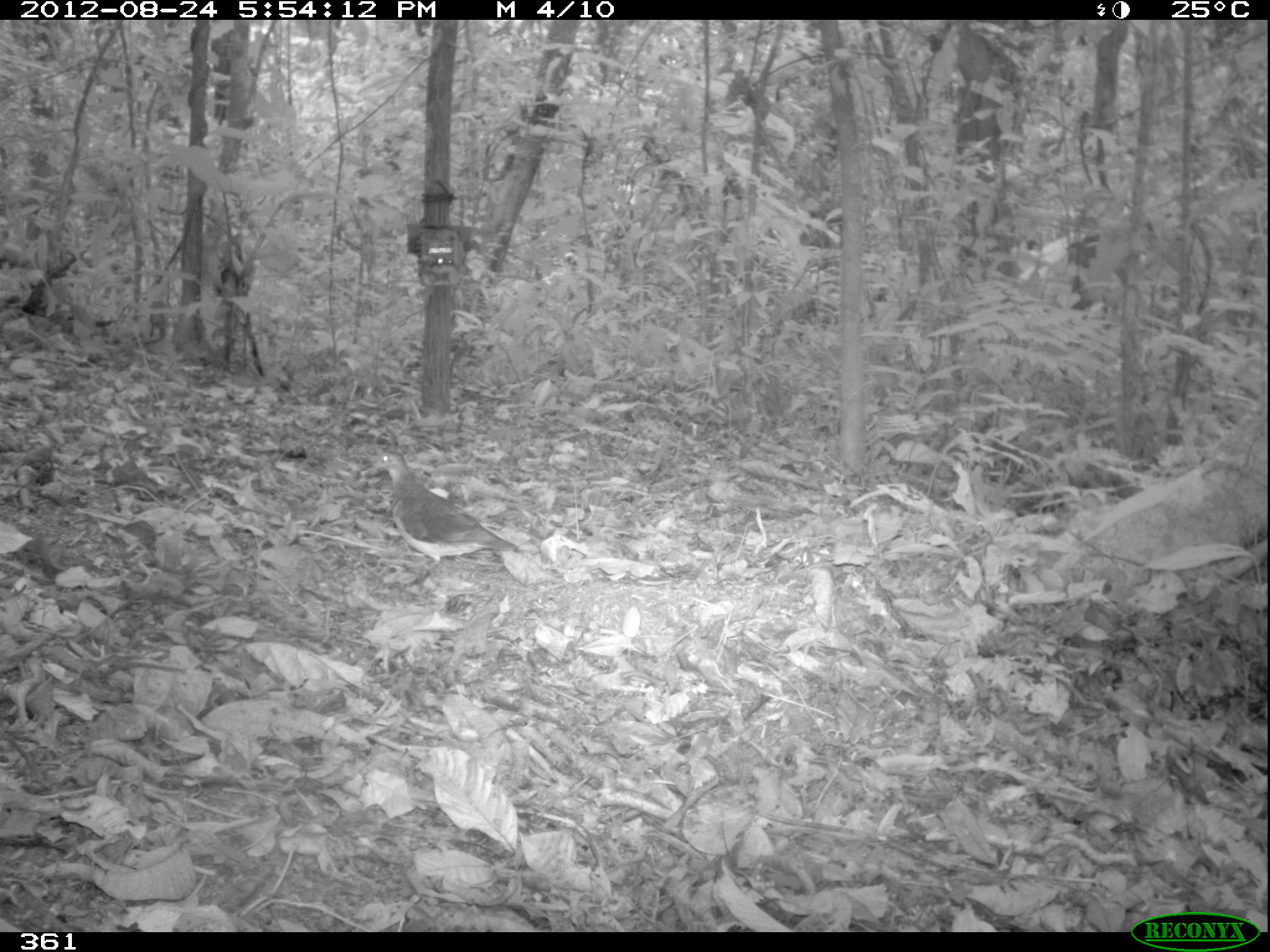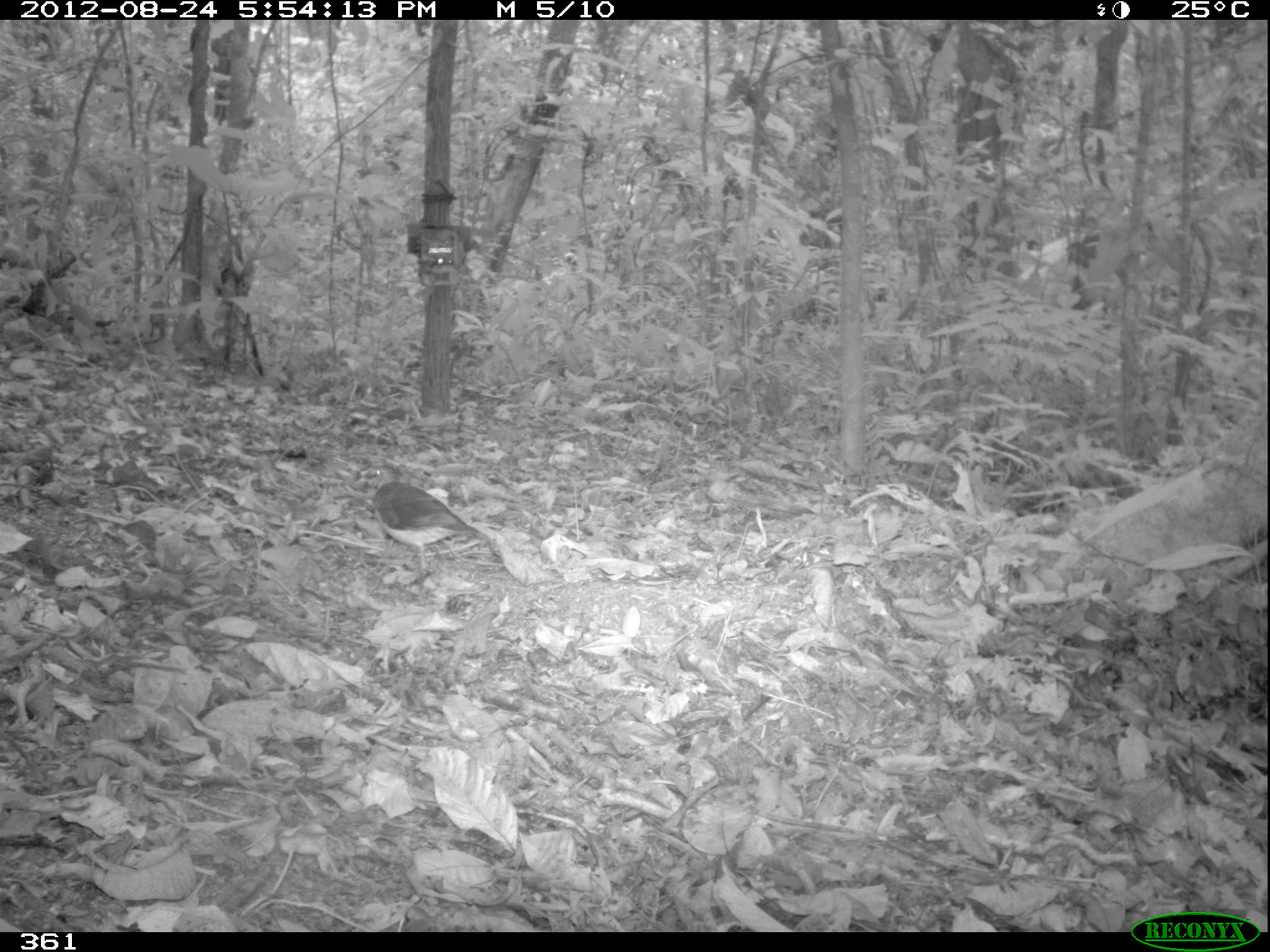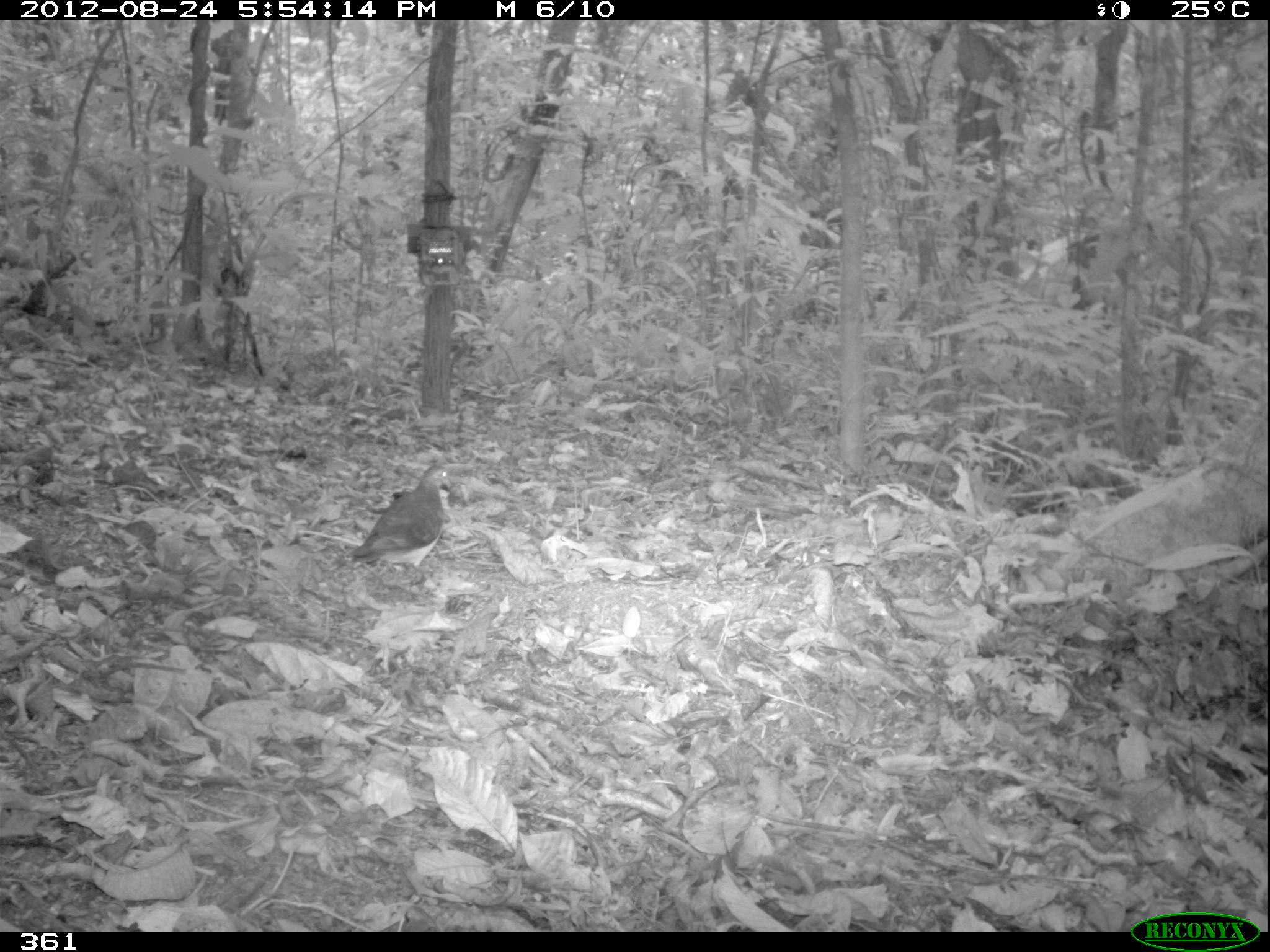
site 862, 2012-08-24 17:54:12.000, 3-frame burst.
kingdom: Animalia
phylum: Chordata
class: Aves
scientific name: Aves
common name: bird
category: unknown bird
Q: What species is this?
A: Unknown bird (bird) (Aves).